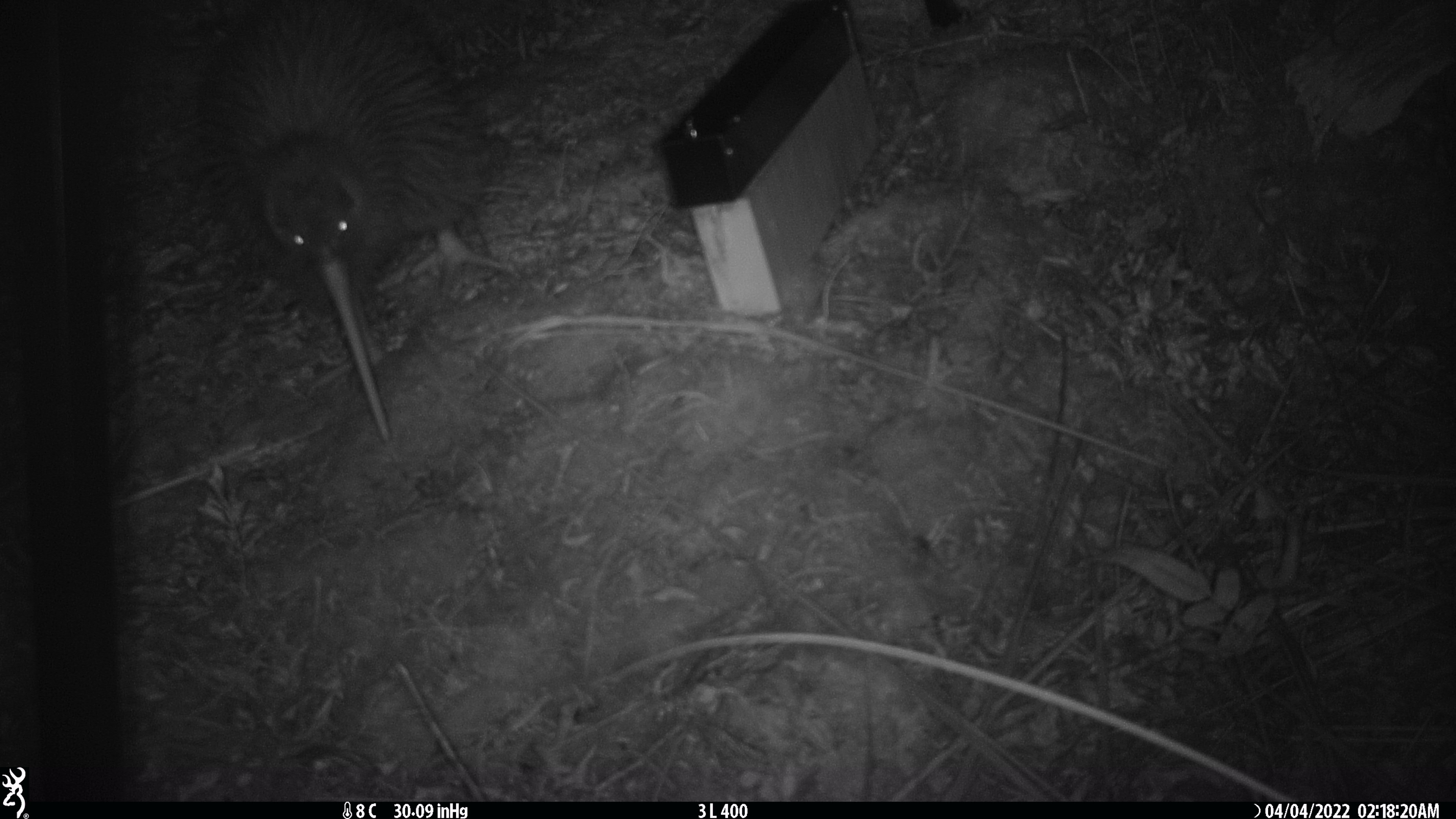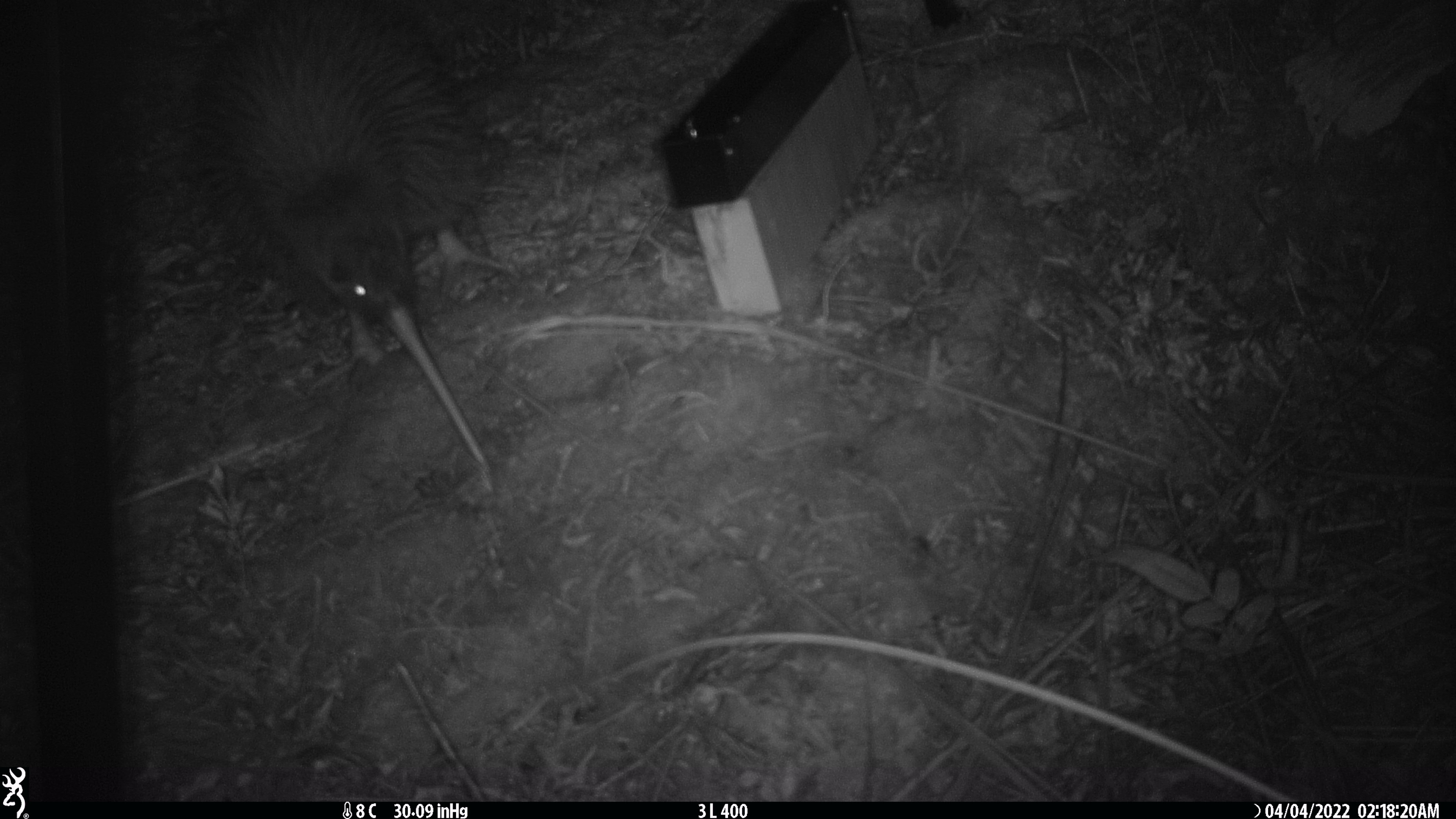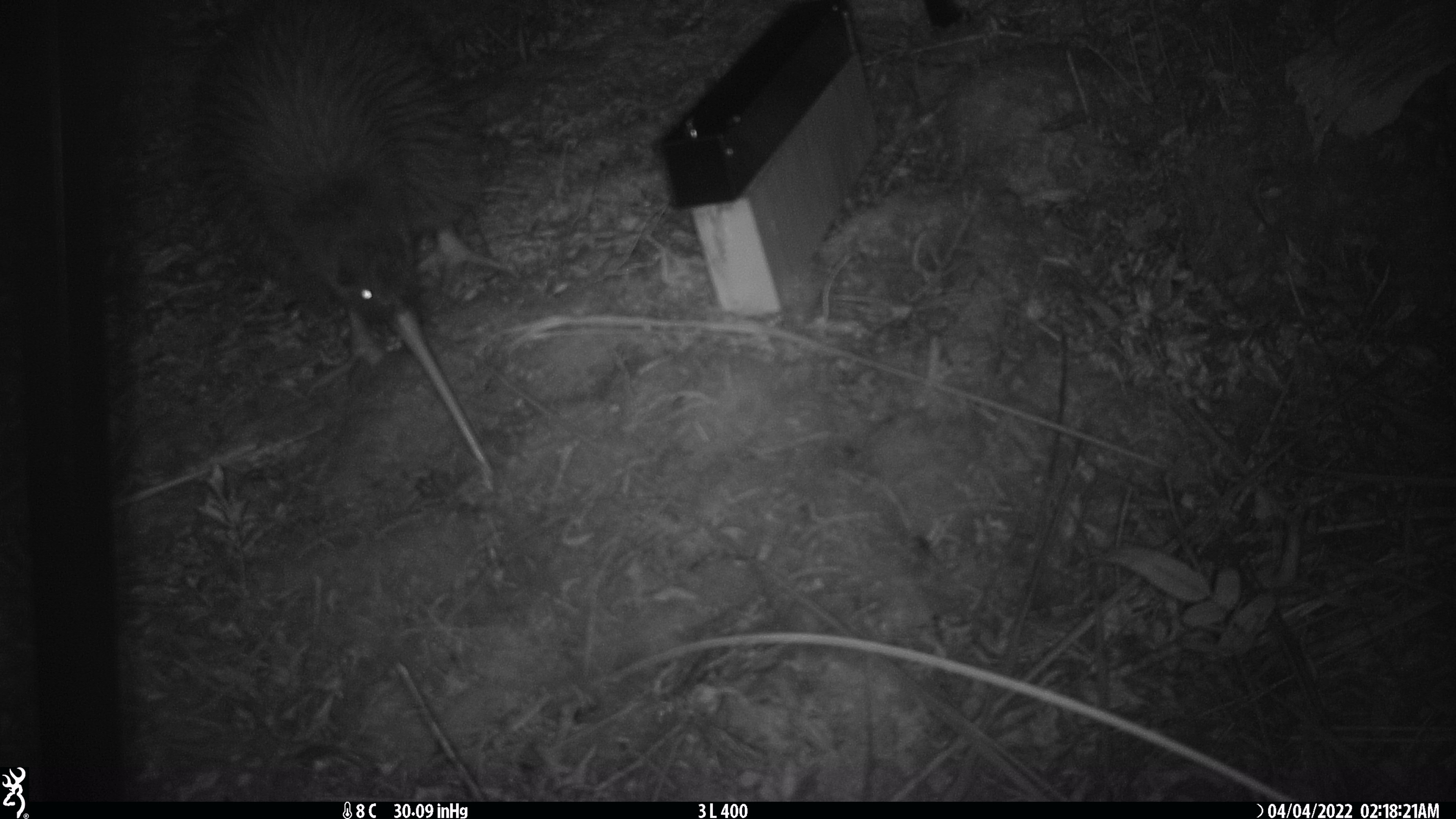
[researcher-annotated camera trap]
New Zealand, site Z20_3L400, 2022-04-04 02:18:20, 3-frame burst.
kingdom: Animalia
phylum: Chordata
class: Aves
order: Apterygiformes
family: Apterygidae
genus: Apteryx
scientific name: Apteryx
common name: kiwi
Kiwi (Apteryx).